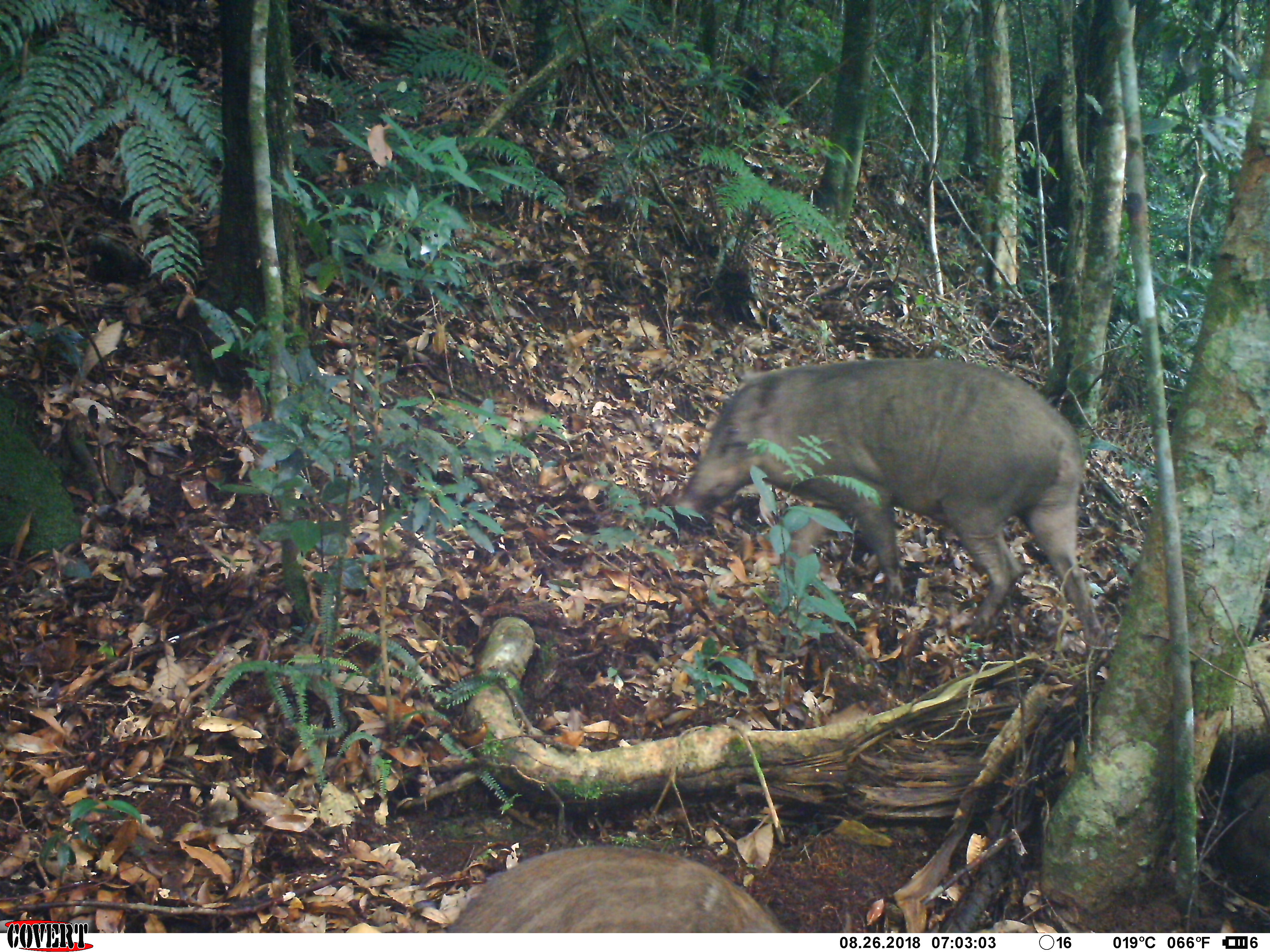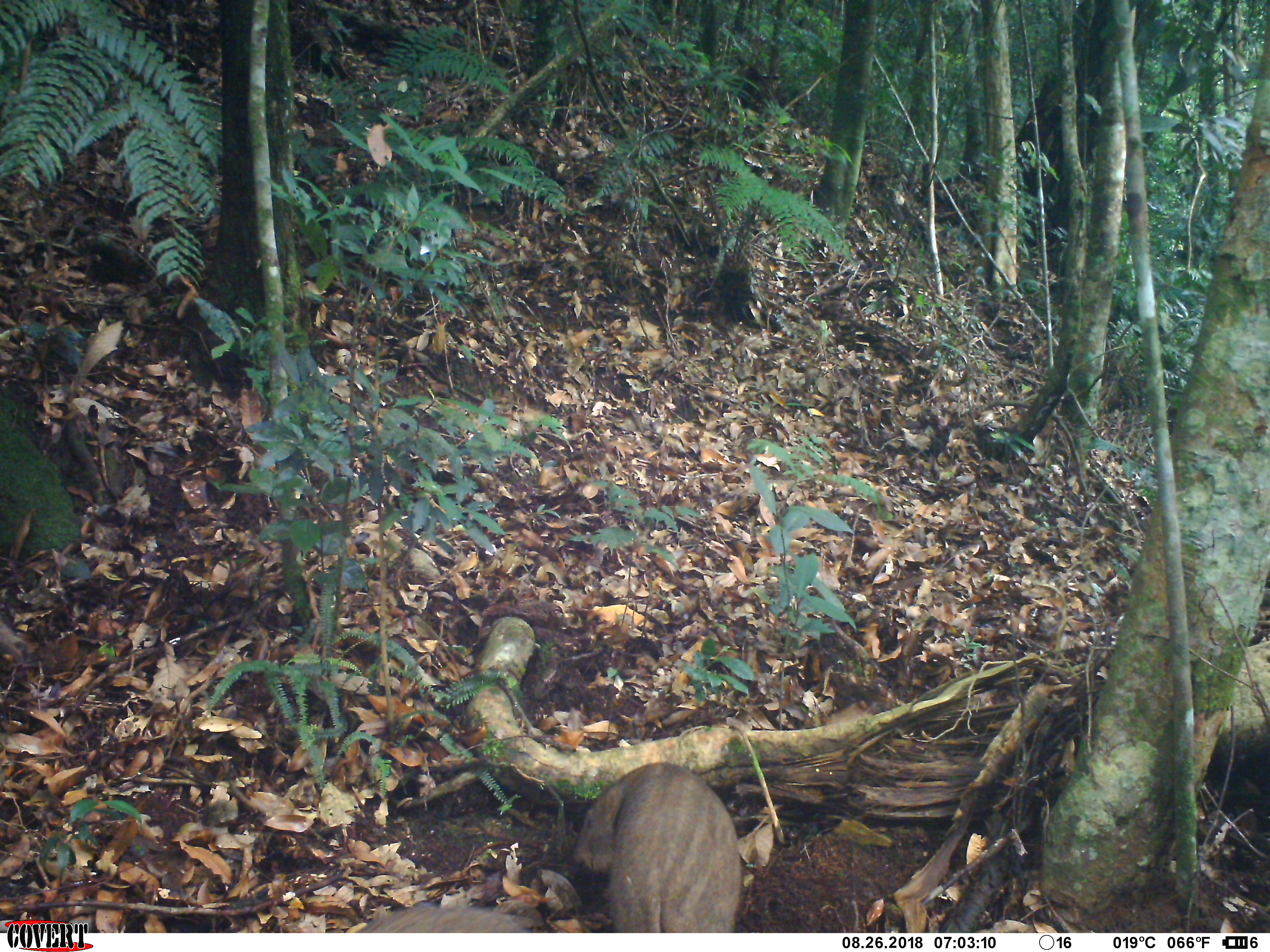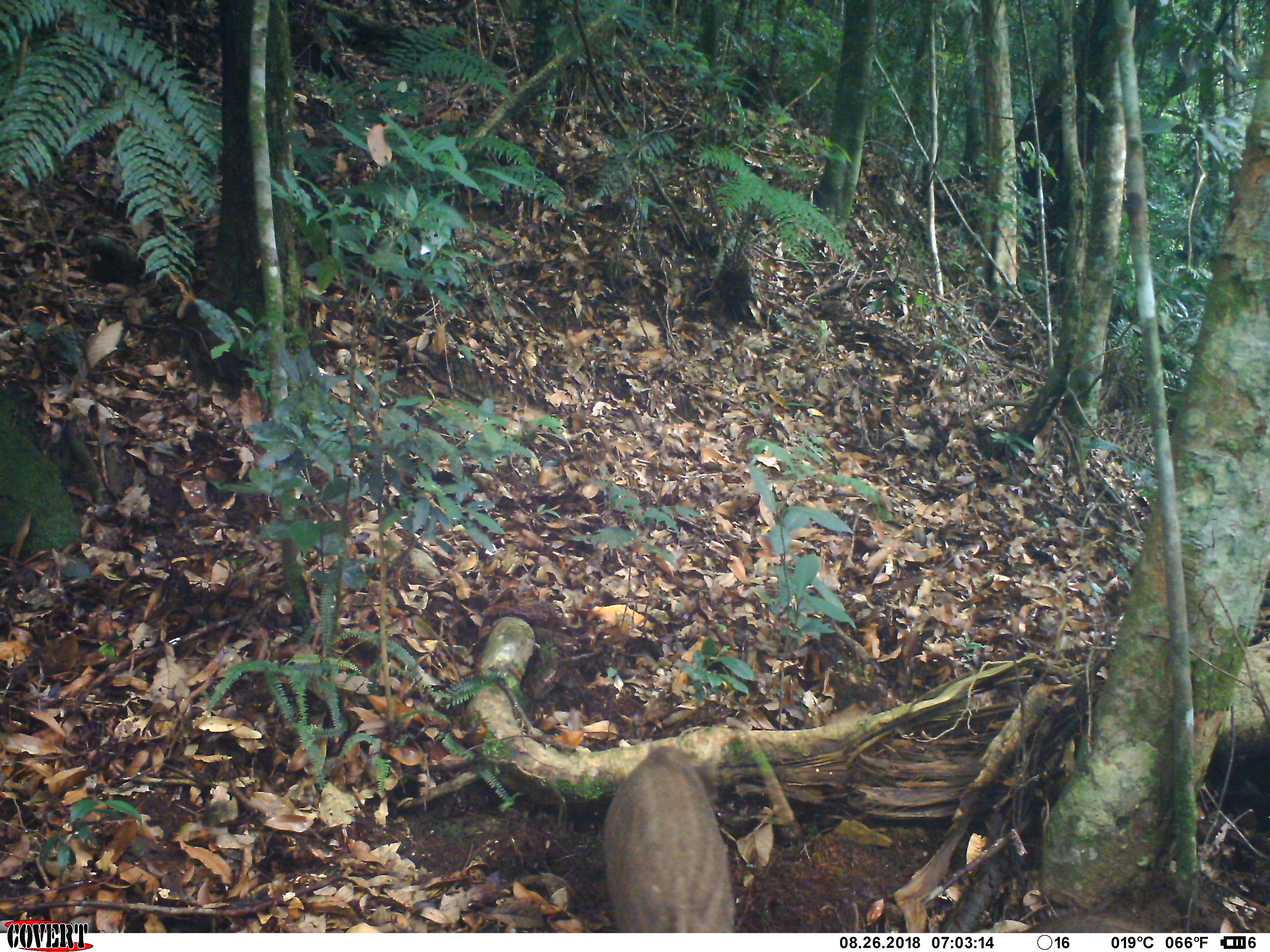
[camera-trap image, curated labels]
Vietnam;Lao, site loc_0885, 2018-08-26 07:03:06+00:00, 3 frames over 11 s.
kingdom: Animalia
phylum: Chordata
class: Mammalia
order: Artiodactyla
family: Suidae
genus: Sus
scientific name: Sus scrofa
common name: eurasian wild pig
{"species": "eurasian wild pig (Sus scrofa)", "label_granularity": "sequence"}